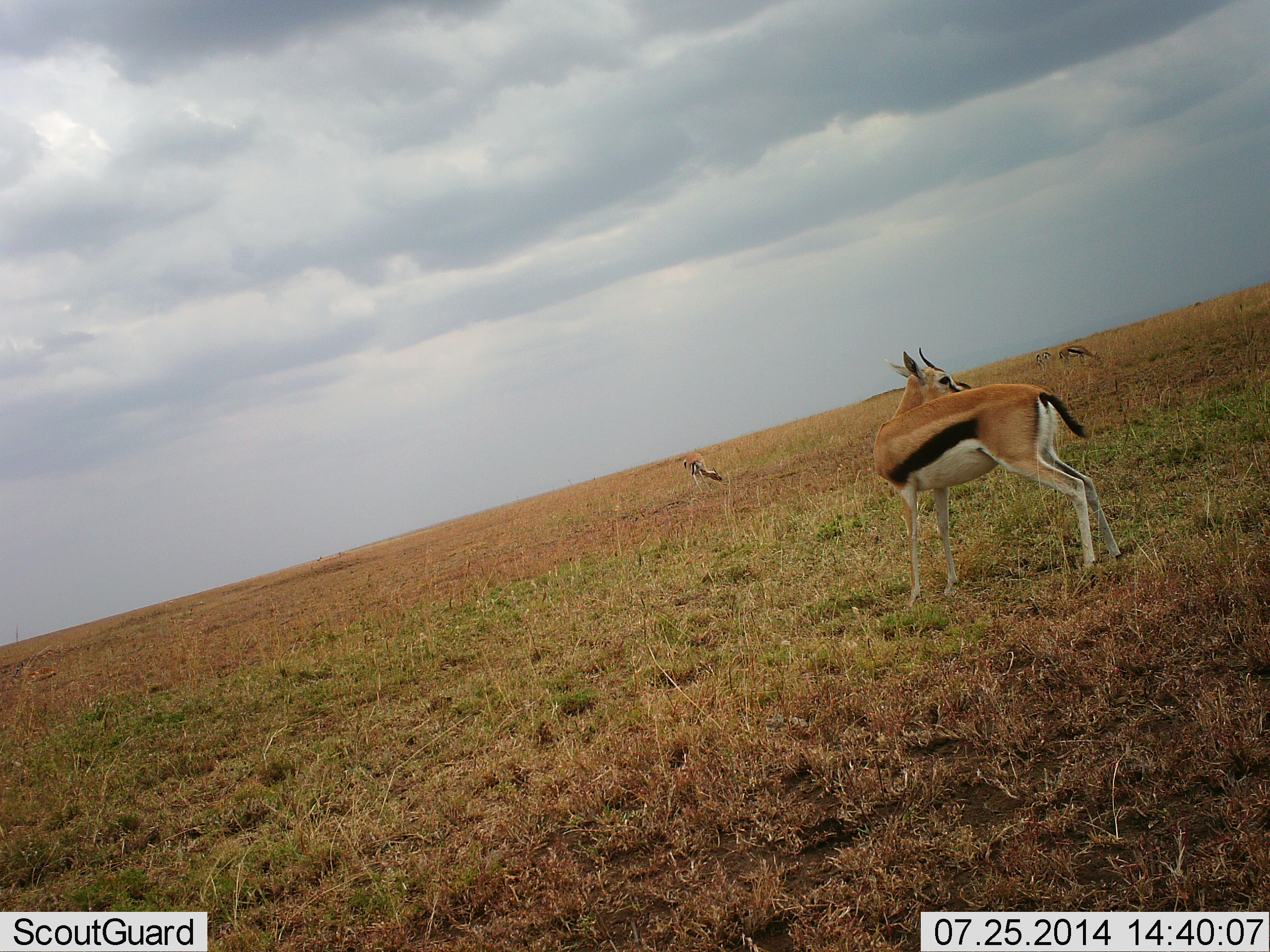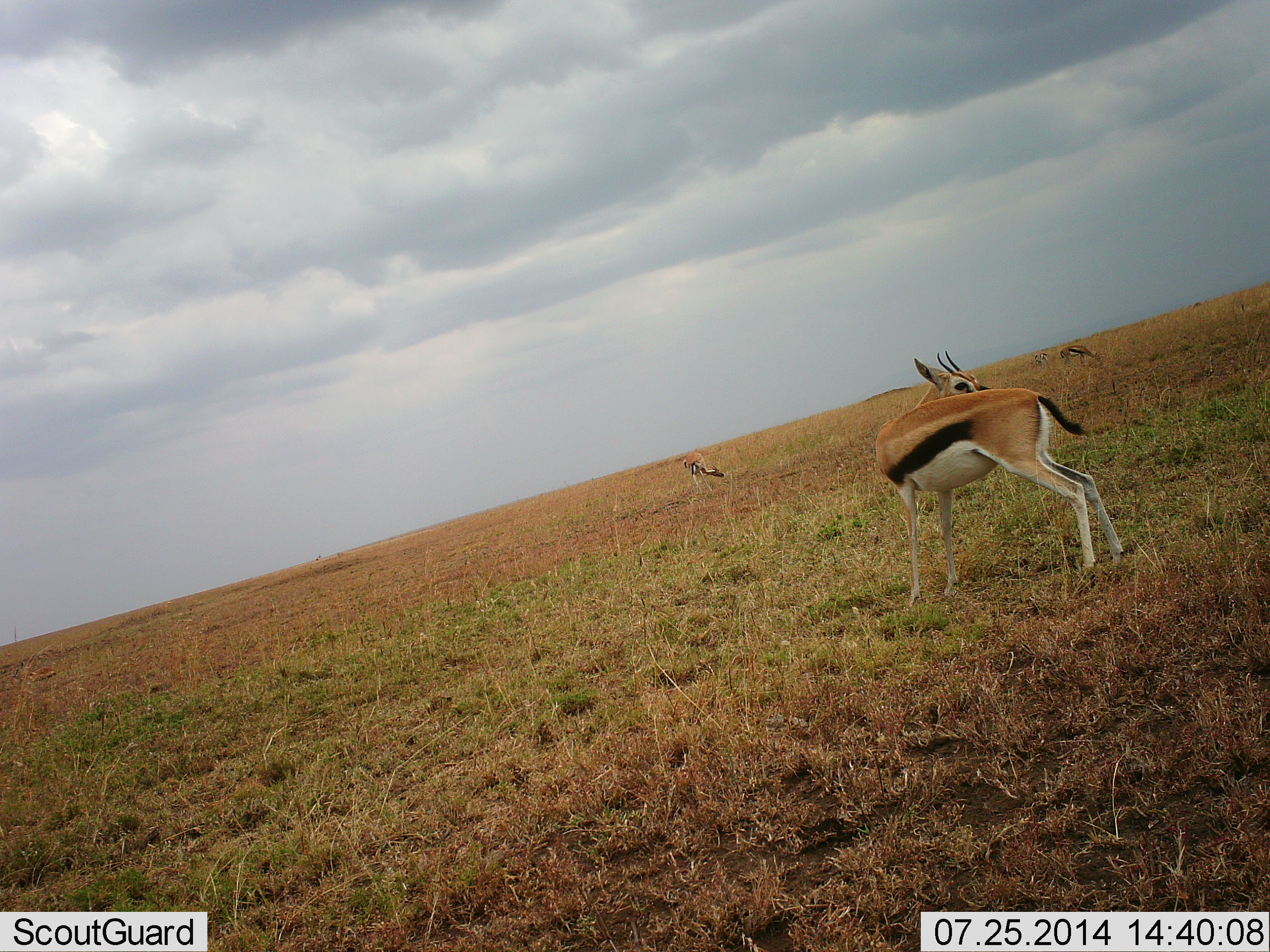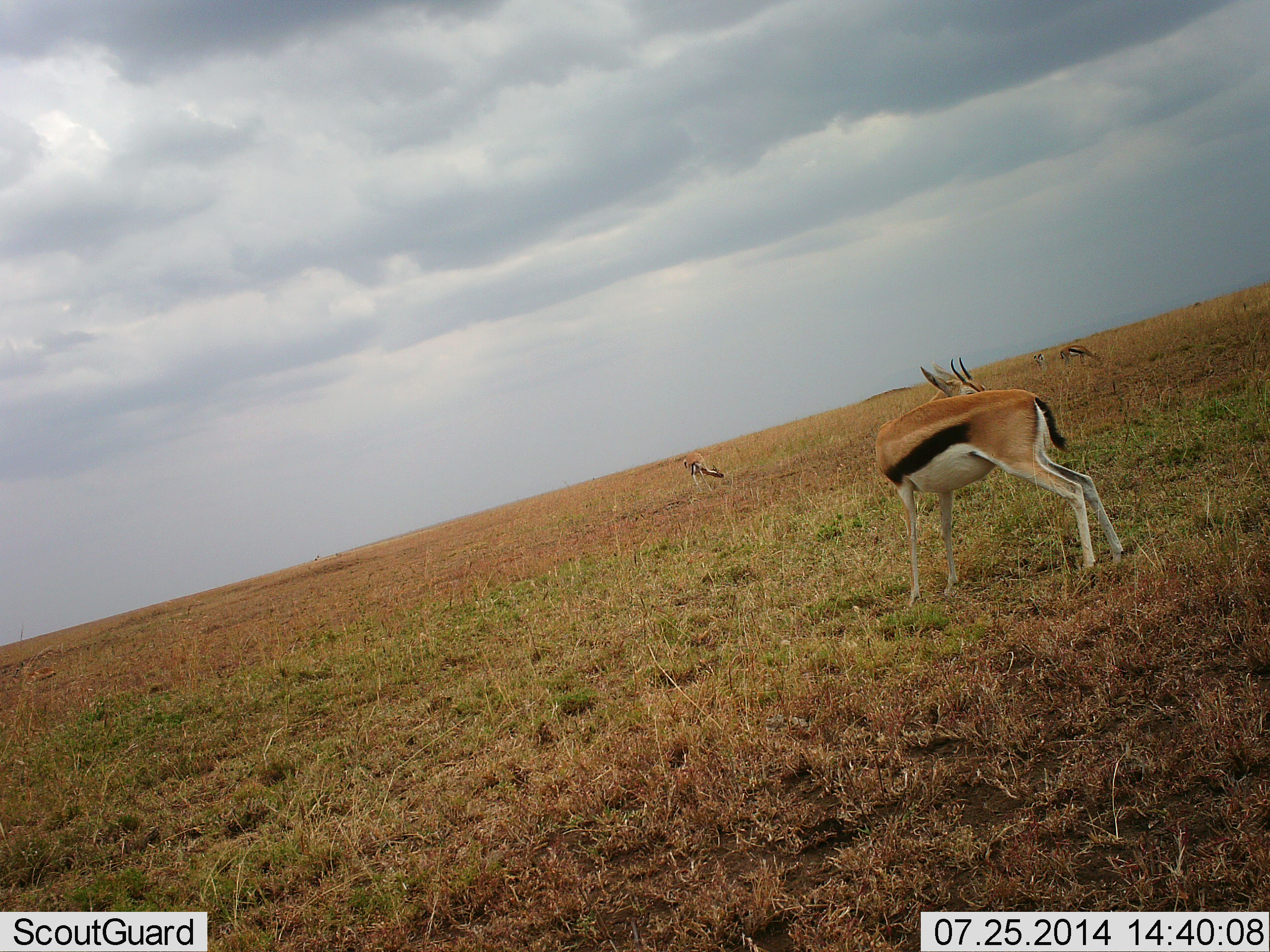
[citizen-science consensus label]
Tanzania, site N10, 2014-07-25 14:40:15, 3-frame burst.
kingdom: Animalia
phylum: Chordata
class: Mammalia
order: Artiodactyla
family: Bovidae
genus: Eudorcas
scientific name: Eudorcas thomsonii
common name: thomson's gazelle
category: gazellethomsons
Gazellethomsons (thomson's gazelle) (Eudorcas thomsonii), count 3. Behavior (volunteer vote fractions): standing 90%, resting 0%, moving 0%, interacting 0%. Young present (vote fraction): 0%. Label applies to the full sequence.